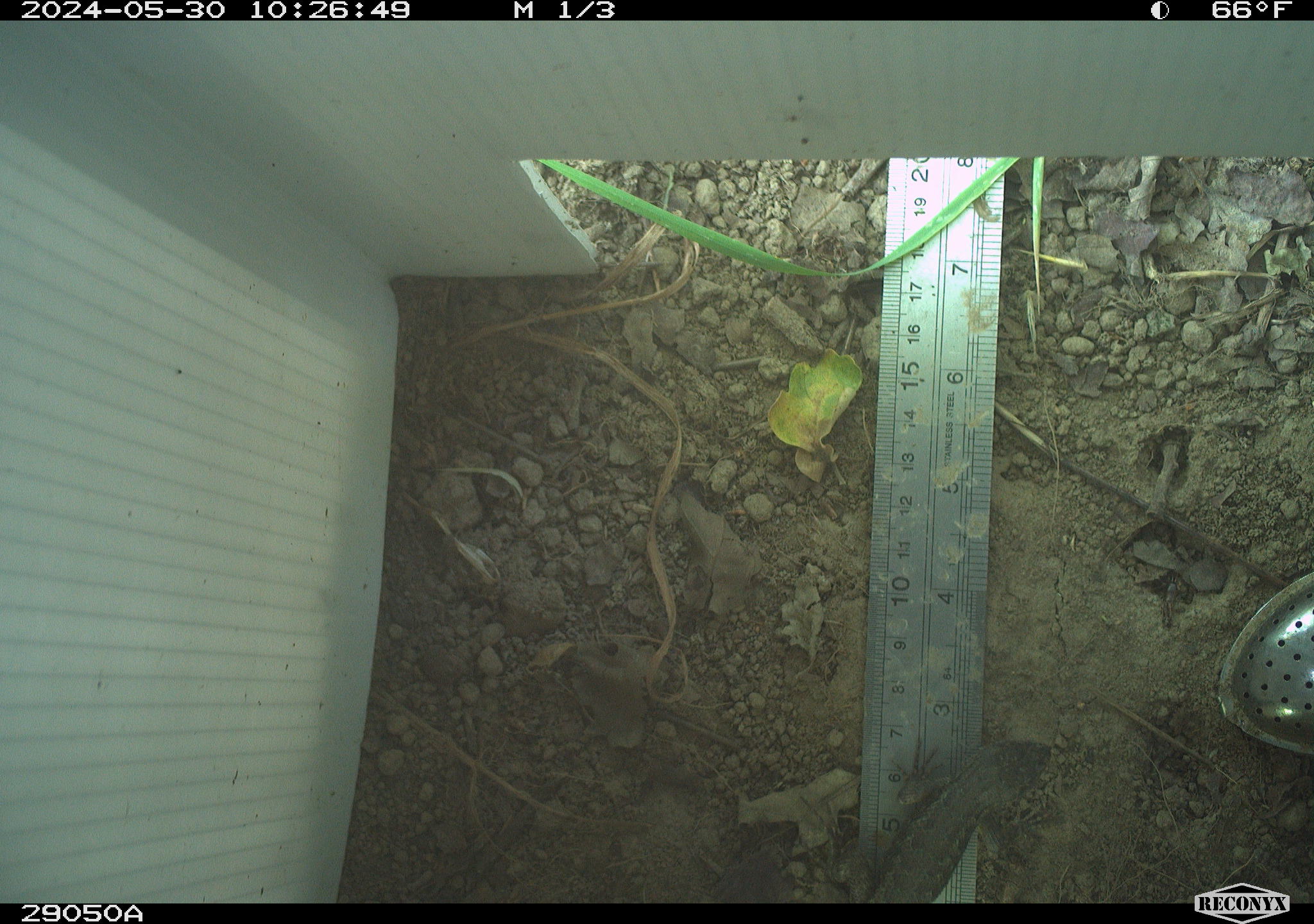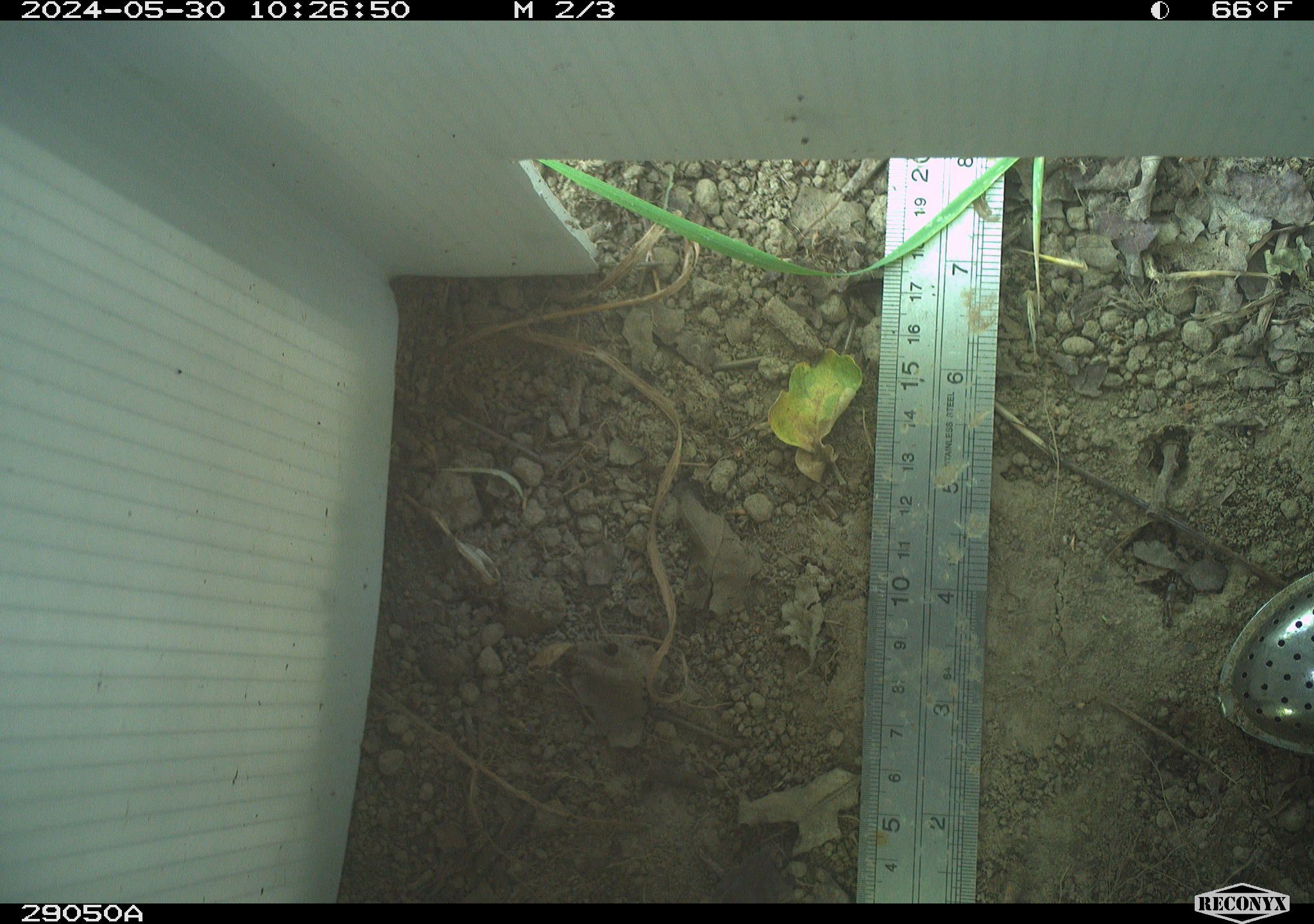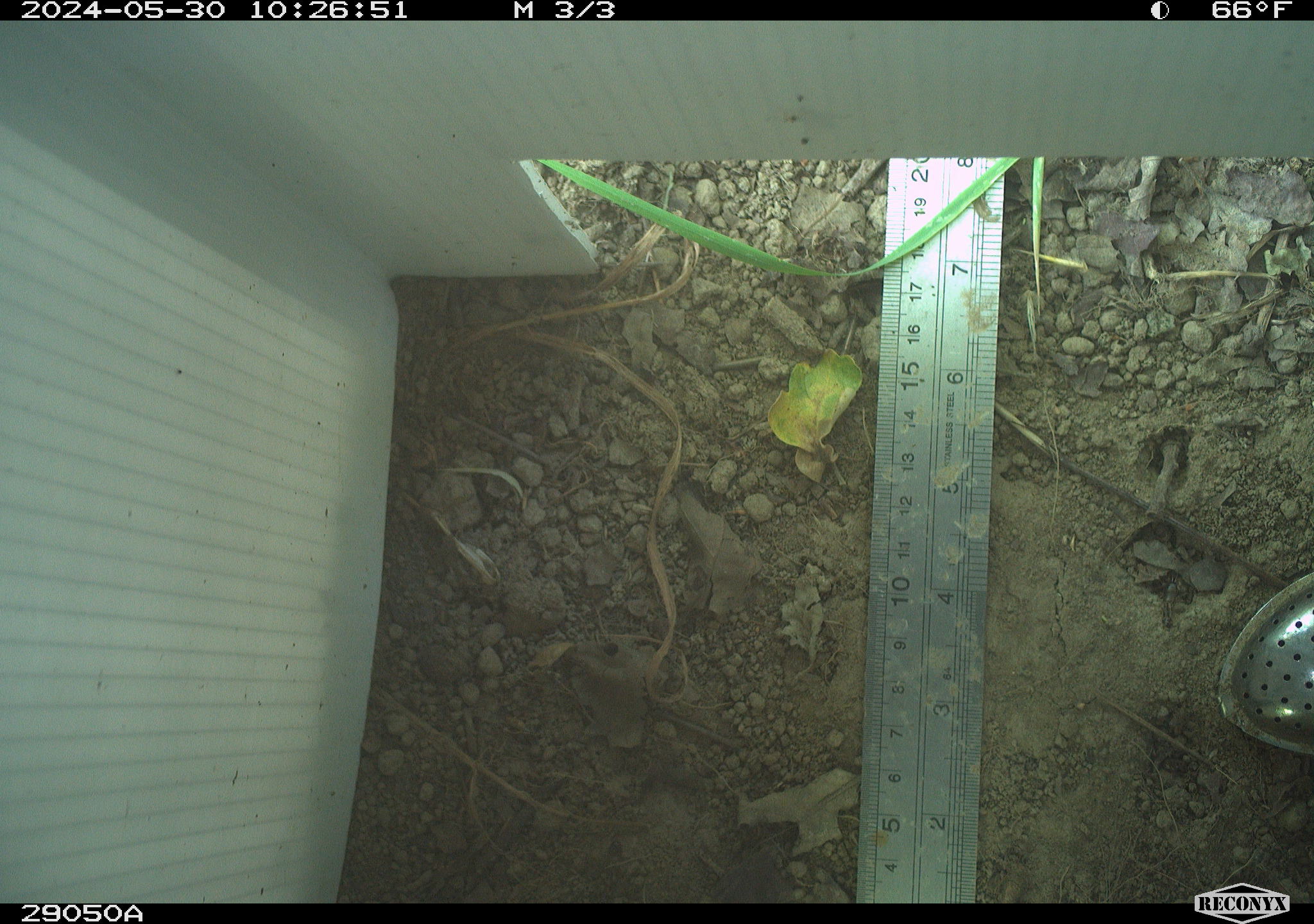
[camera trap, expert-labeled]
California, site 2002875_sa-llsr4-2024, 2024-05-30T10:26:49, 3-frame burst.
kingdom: Animalia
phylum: Chordata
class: Reptilia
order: Squamata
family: Phrynosomatidae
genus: Sceloporus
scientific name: Sceloporus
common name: spiny lizards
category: sceloporus species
Sceloporus species (spiny lizards) (Sceloporus).